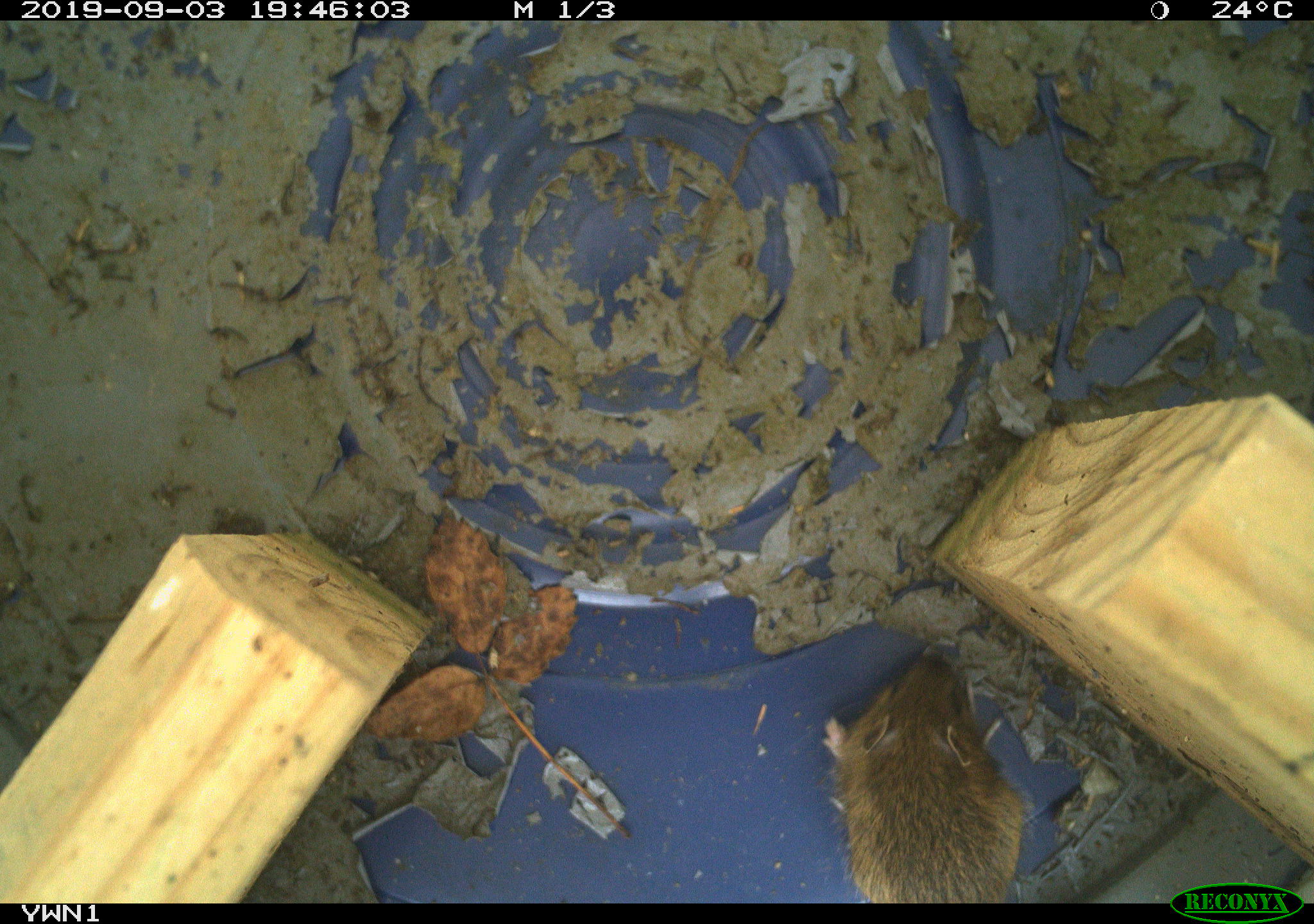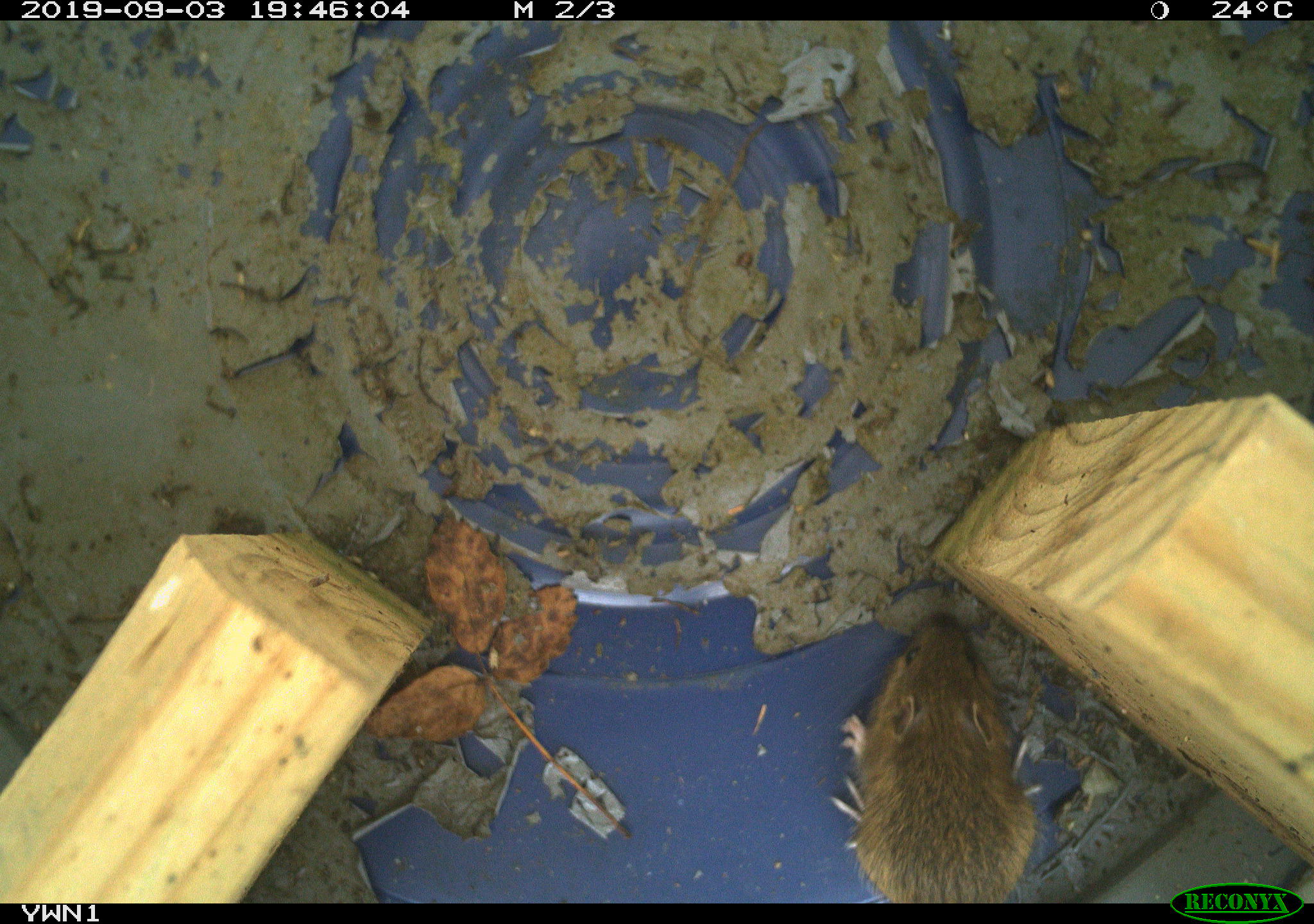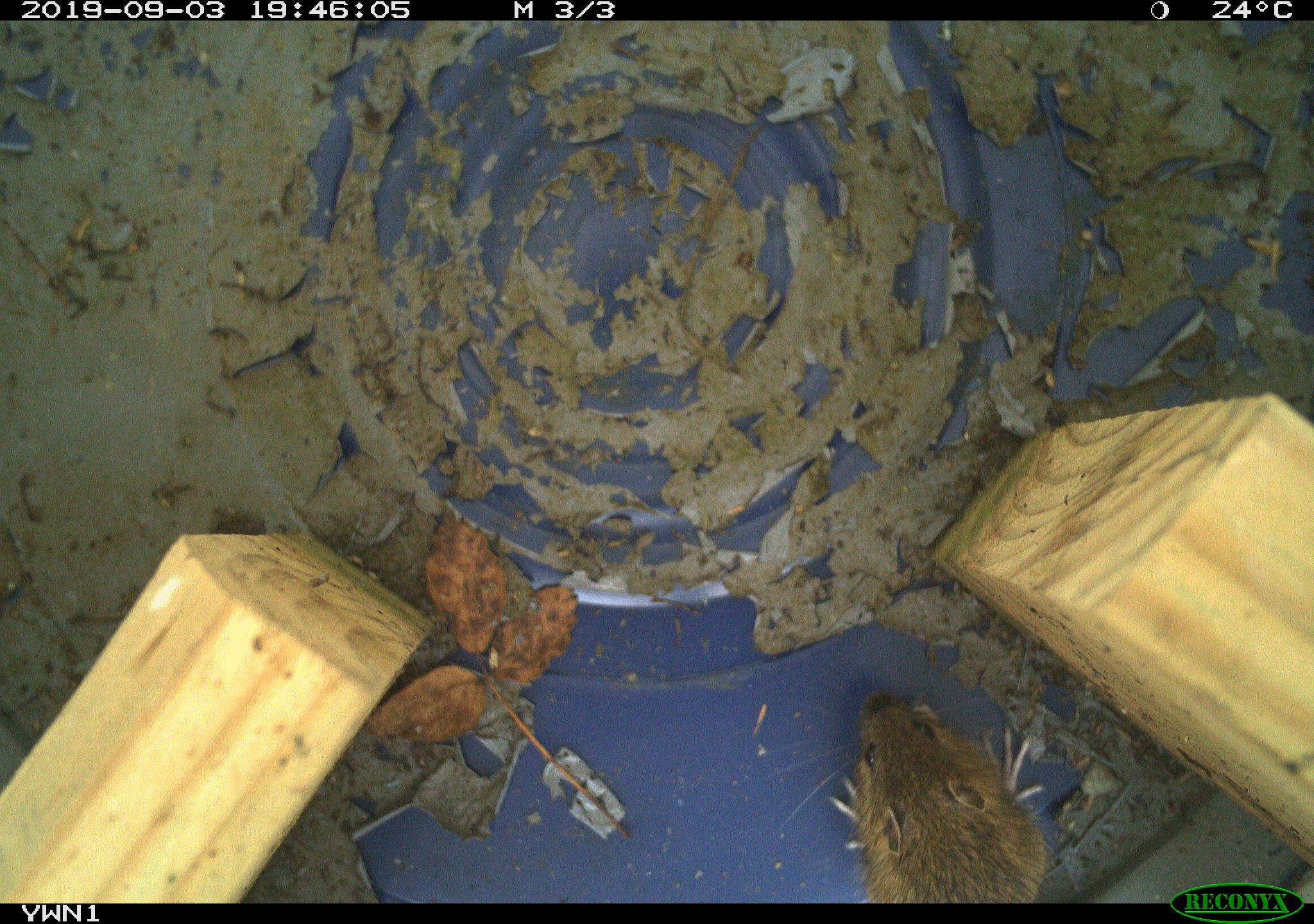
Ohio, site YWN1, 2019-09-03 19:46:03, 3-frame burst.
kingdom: Animalia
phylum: Chordata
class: Mammalia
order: Rodentia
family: Zapodidae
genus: Napaeozapus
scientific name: Napaeozapus insignis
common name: woodland jumping mouse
Woodland jumping mouse (Napaeozapus insignis).